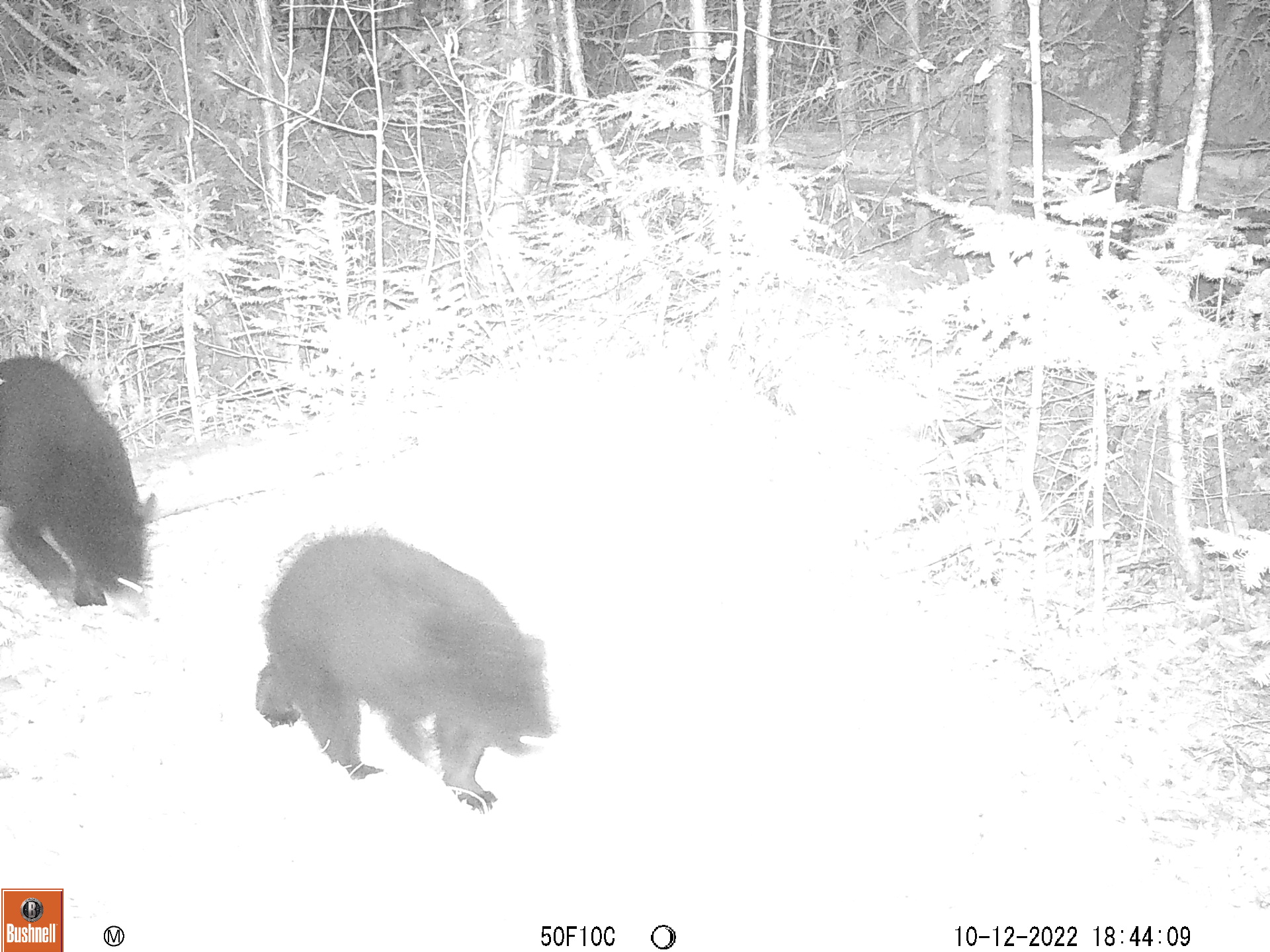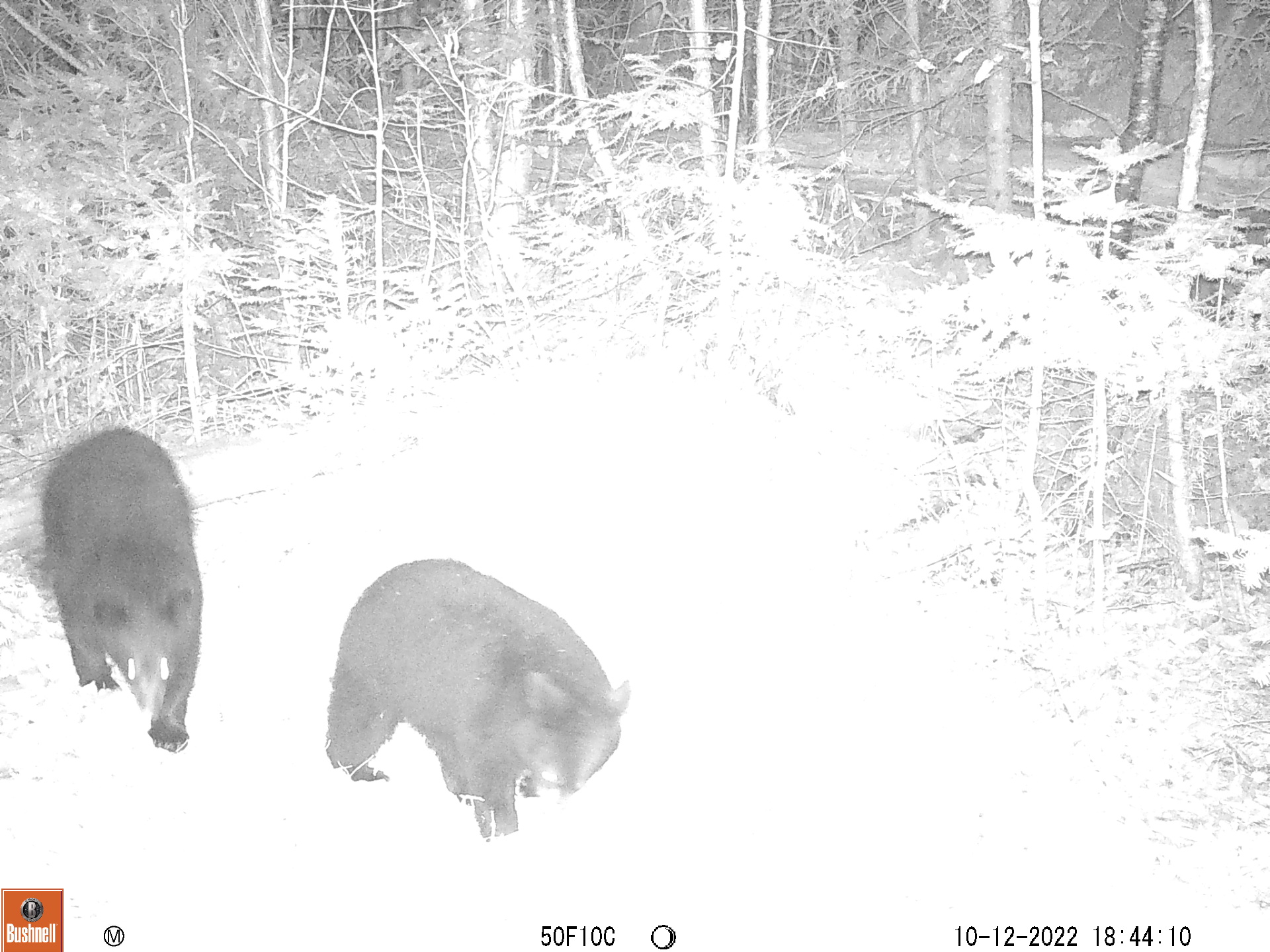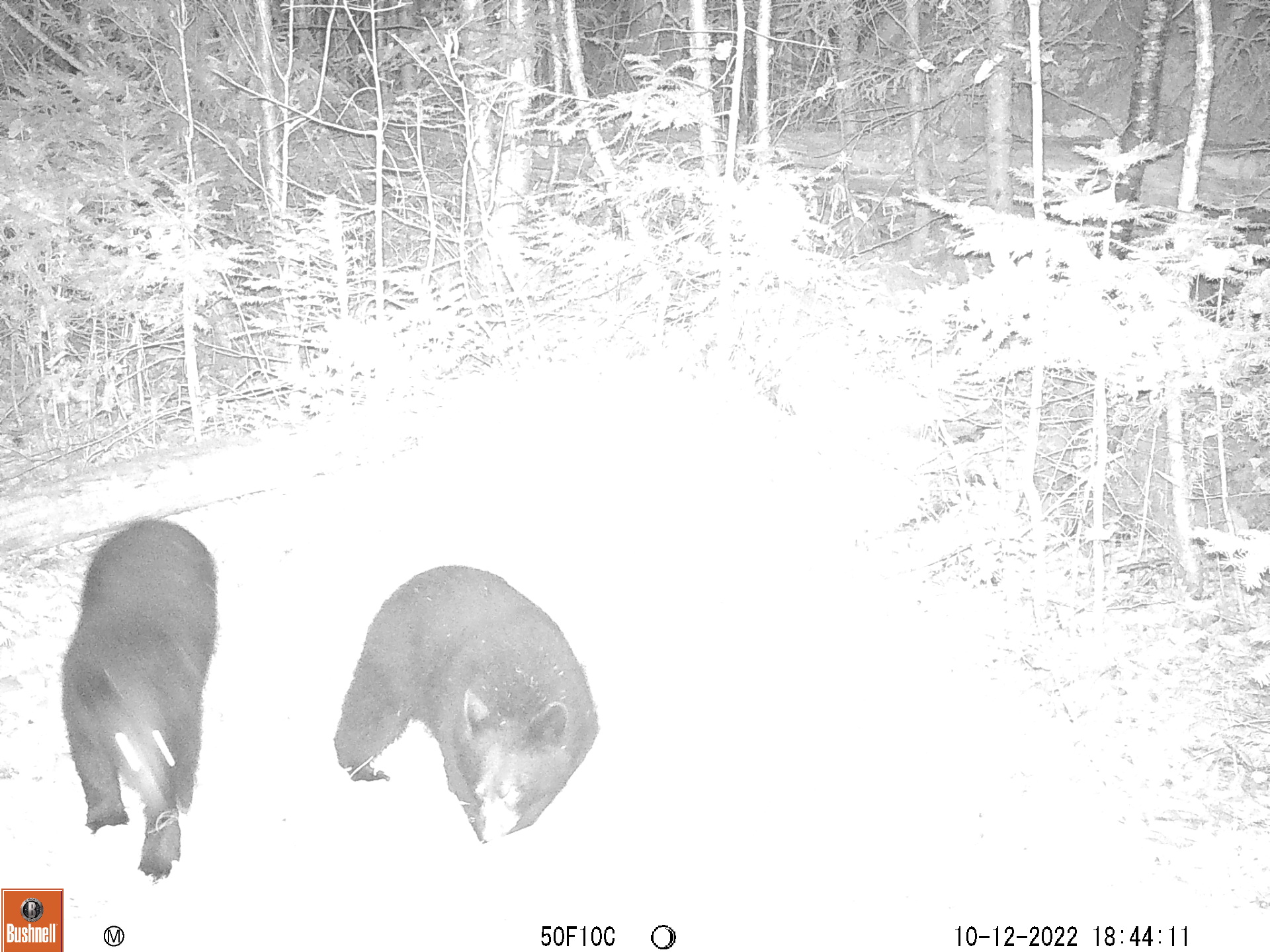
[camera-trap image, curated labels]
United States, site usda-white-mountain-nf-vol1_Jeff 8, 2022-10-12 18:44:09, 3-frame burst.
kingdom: Animalia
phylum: Chordata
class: Mammalia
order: Carnivora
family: Ursidae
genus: Ursus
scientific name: Ursus americanus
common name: black bear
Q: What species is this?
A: Black bear (Ursus americanus).